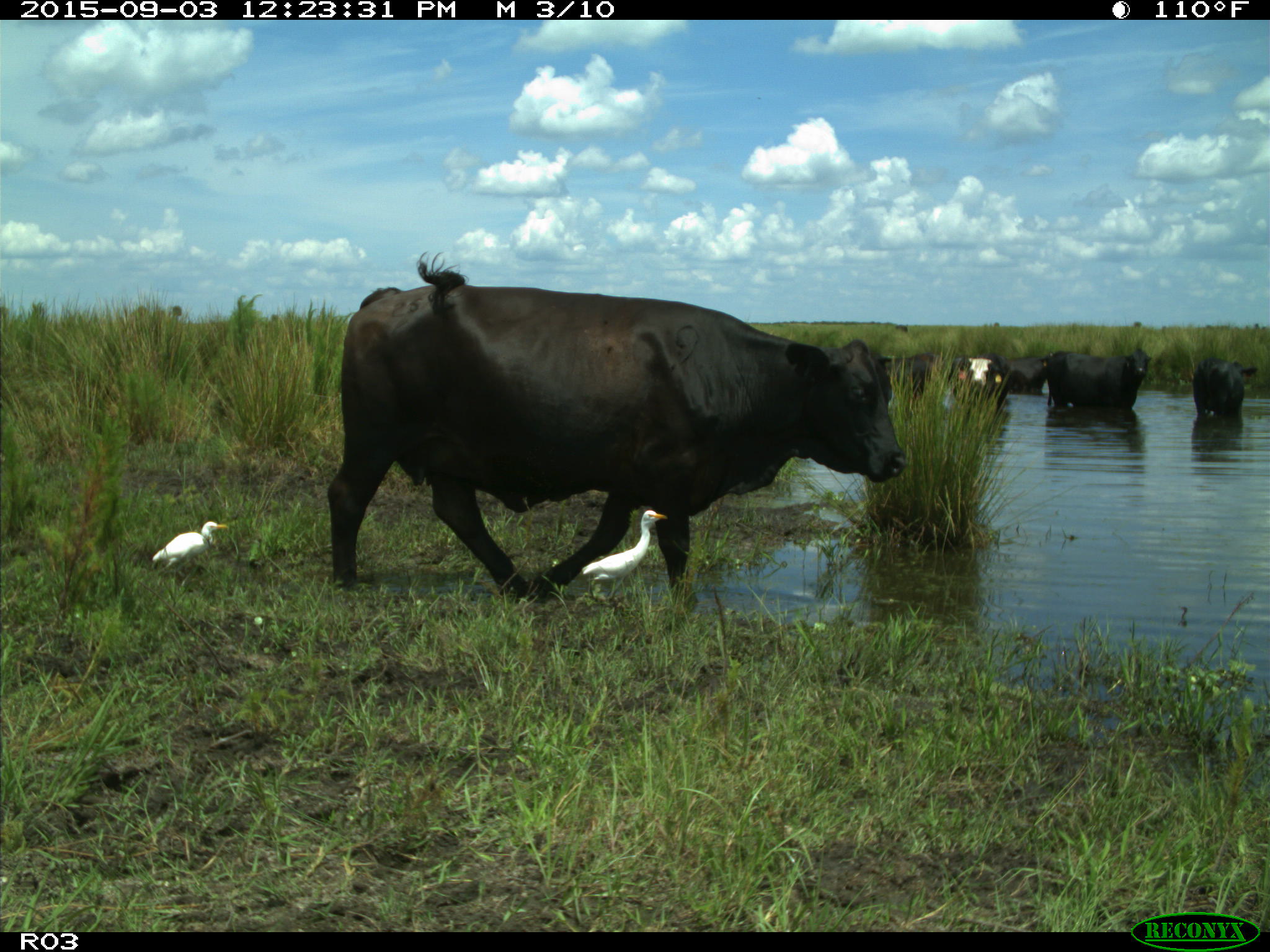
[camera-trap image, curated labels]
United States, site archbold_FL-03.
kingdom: Animalia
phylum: Chordata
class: Mammalia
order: Artiodactyla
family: Bovidae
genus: Bos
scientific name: Bos taurus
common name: domestic cow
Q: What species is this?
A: Bos taurus (domestic cow).